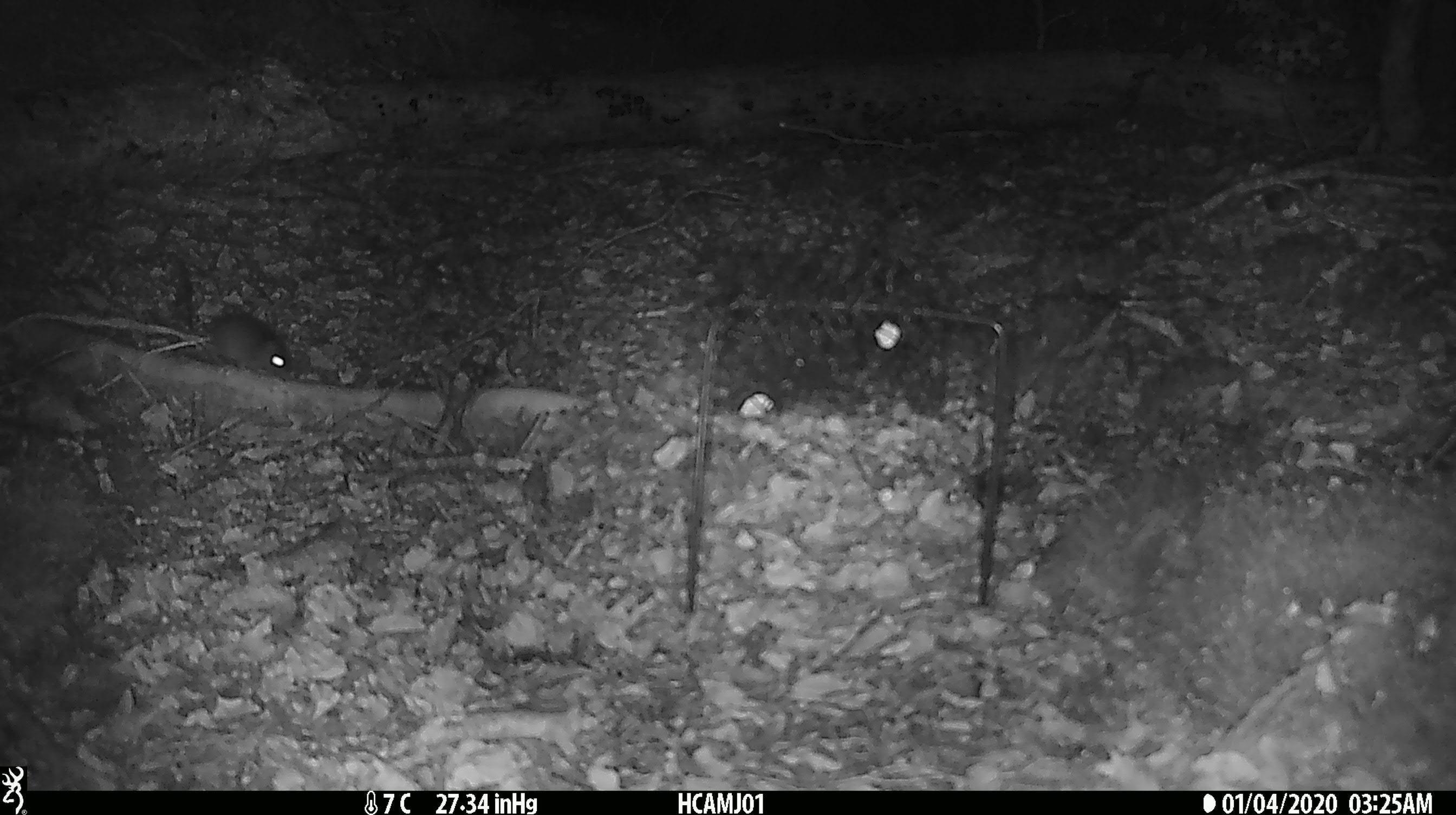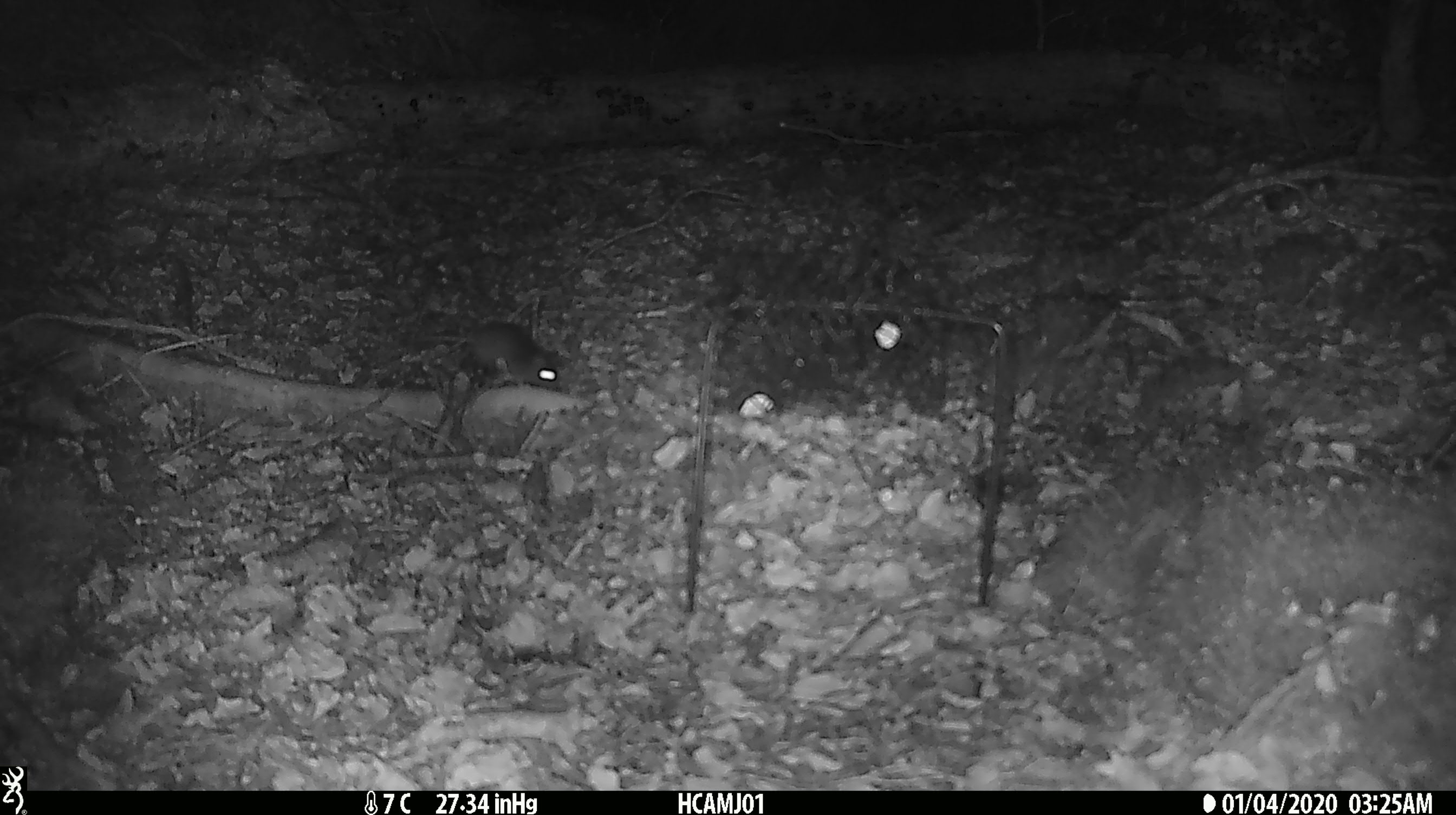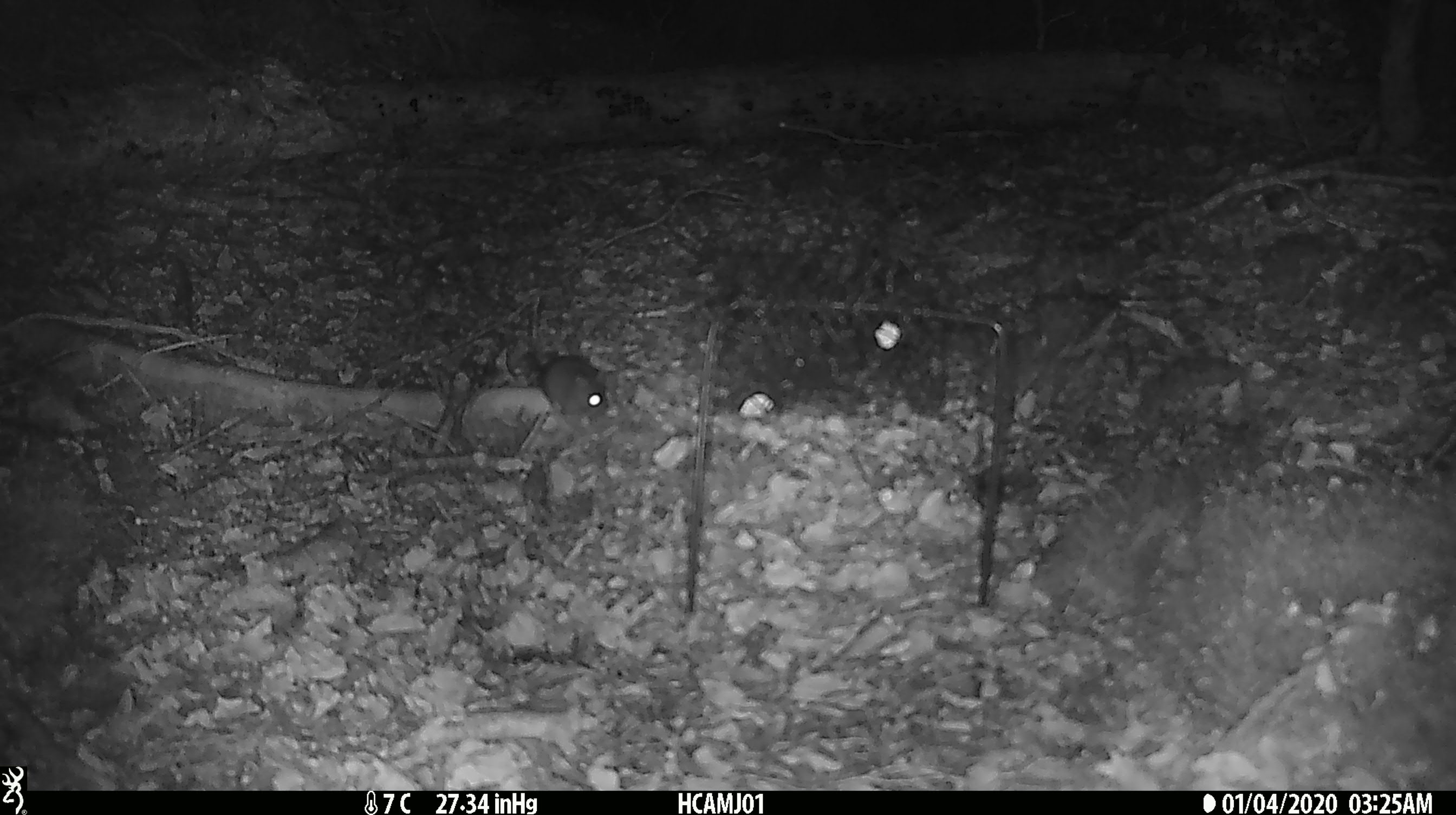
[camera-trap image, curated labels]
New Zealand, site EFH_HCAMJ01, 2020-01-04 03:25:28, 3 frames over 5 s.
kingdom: Animalia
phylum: Chordata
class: Mammalia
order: Rodentia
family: Muridae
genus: Mus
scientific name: Mus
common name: mouse